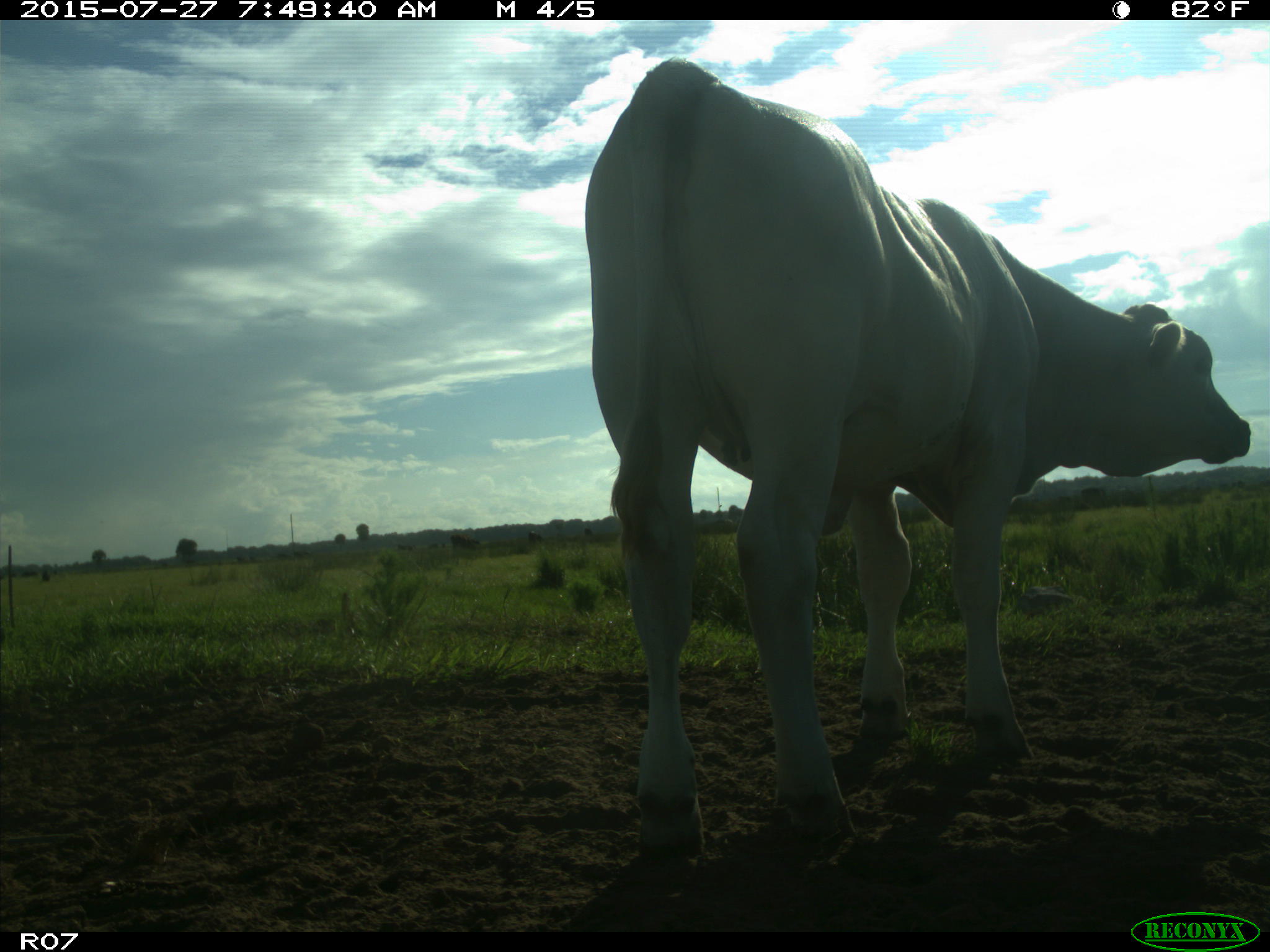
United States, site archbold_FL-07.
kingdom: Animalia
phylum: Chordata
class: Mammalia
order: Artiodactyla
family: Bovidae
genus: Bos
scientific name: Bos taurus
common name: domestic cow